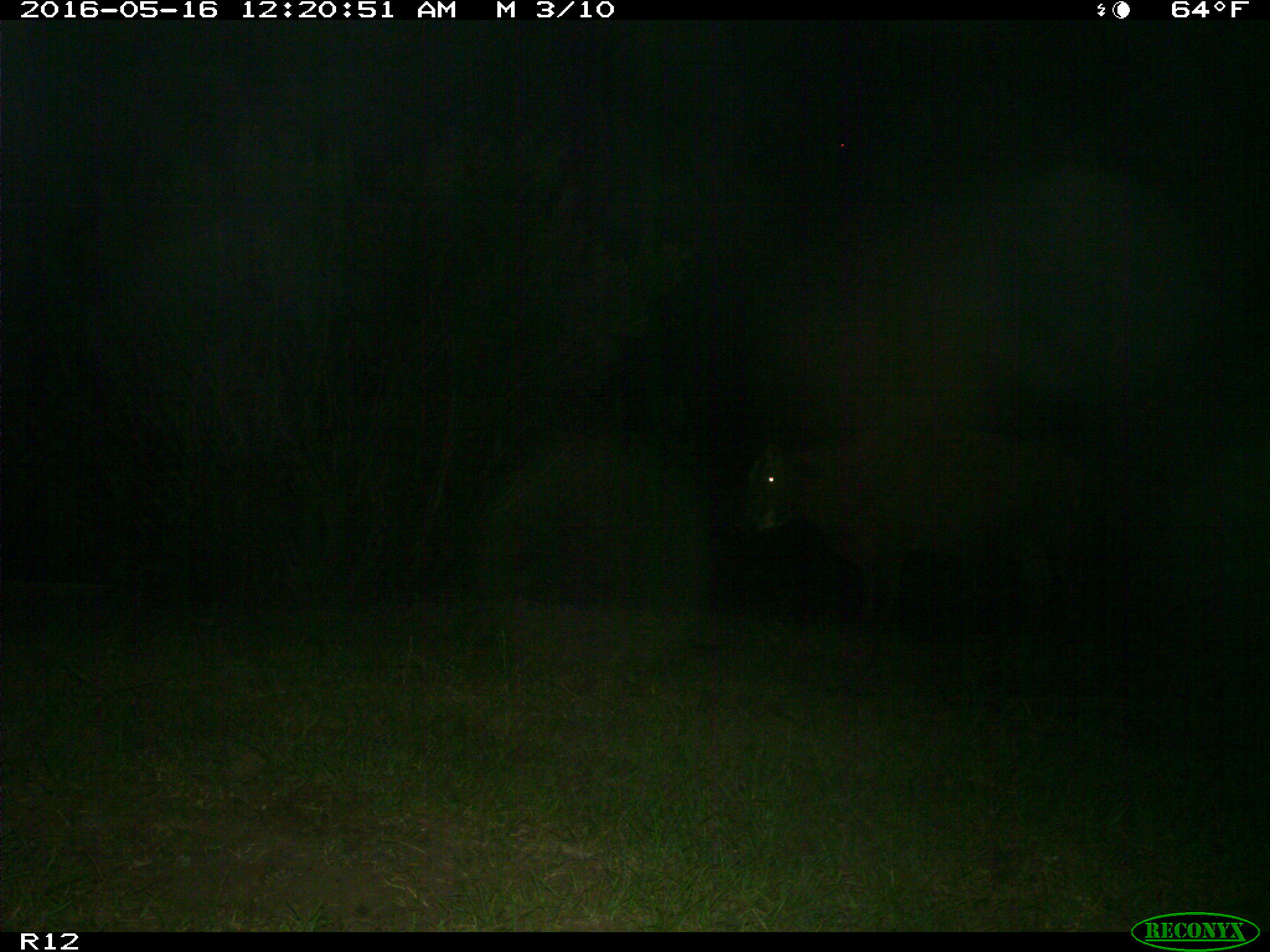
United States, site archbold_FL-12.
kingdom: Animalia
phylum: Chordata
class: Mammalia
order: Artiodactyla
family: Bovidae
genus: Bos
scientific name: Bos taurus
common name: domestic cow